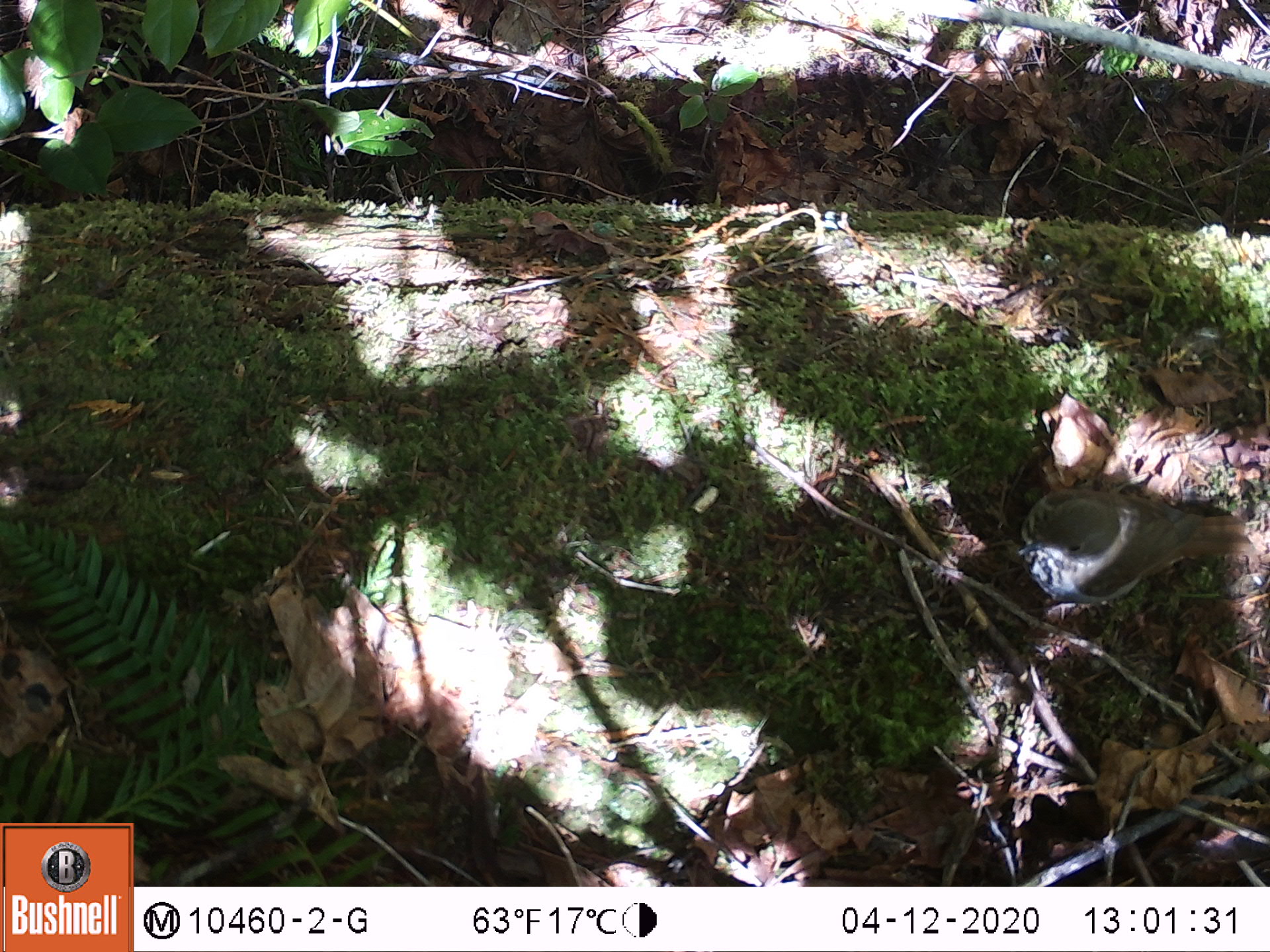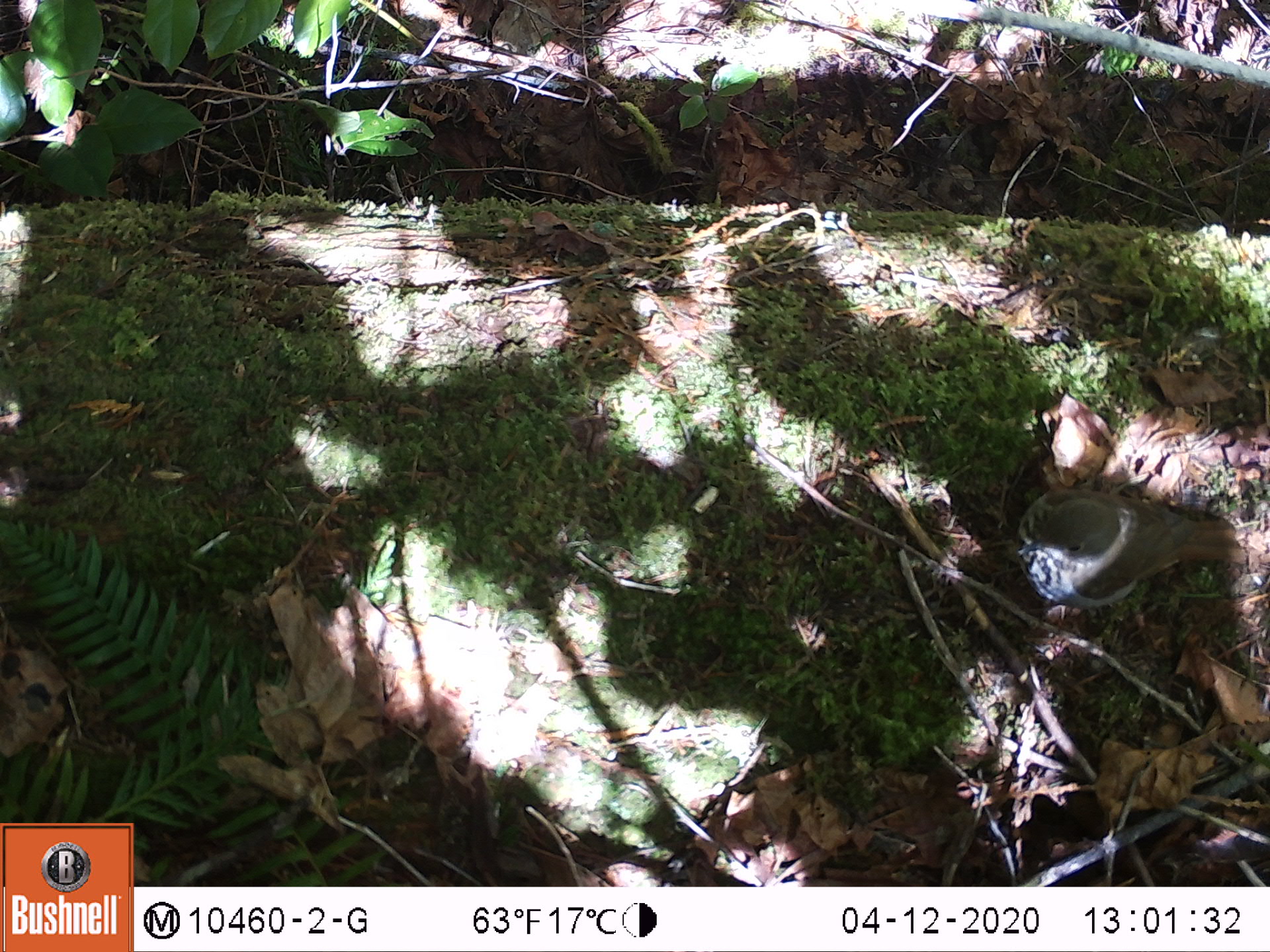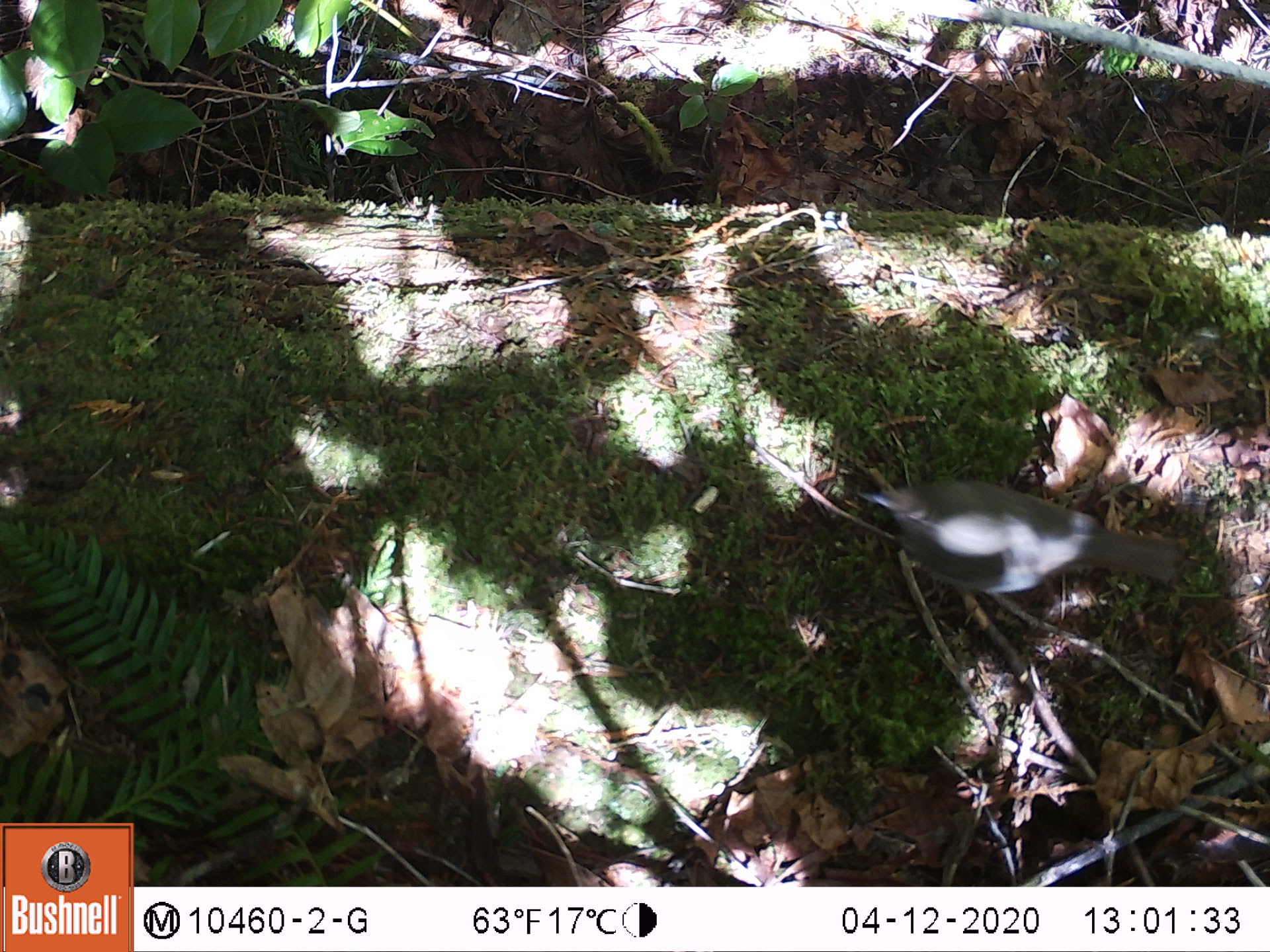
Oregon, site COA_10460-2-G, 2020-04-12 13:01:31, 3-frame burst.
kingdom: Animalia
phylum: Chordata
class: Aves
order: Passeriformes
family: Turdidae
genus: Catharus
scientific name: Catharus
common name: brown thrushes and nightingale-thrushes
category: catharus species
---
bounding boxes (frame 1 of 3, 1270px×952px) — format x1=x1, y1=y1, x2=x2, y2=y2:
catharus species: x1=1009, y1=482, x2=1263, y2=613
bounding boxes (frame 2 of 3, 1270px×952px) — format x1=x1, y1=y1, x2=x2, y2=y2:
catharus species: x1=1006, y1=484, x2=1260, y2=613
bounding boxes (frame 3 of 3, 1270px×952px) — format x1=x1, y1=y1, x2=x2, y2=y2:
catharus species: x1=851, y1=460, x2=1190, y2=605